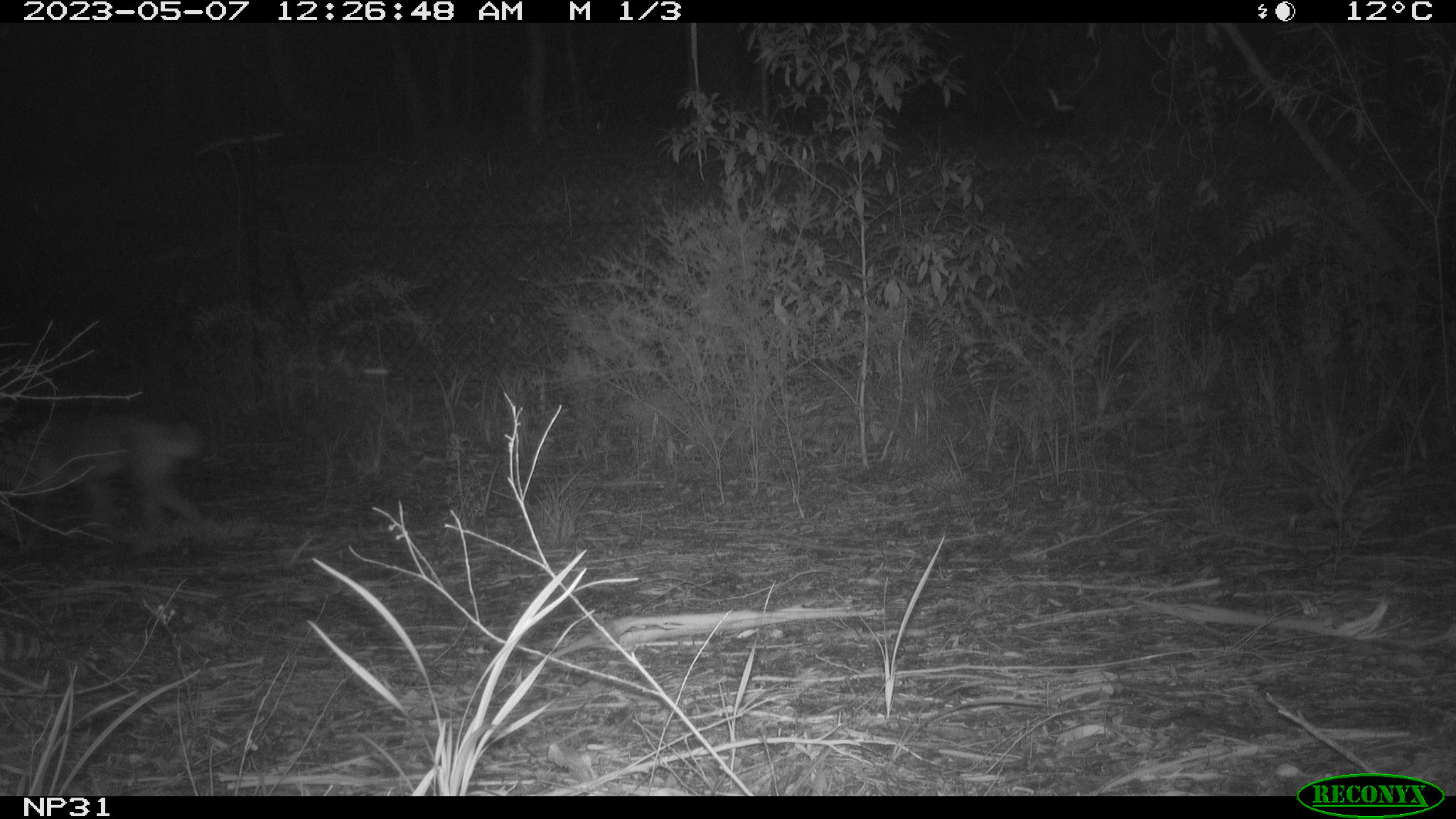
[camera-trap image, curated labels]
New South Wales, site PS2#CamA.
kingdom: Animalia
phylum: Chordata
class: Mammalia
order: Carnivora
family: Canidae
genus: Canis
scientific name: Canis familiaris dingo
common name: dingo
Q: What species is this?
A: Dingo (Canis familiaris dingo).